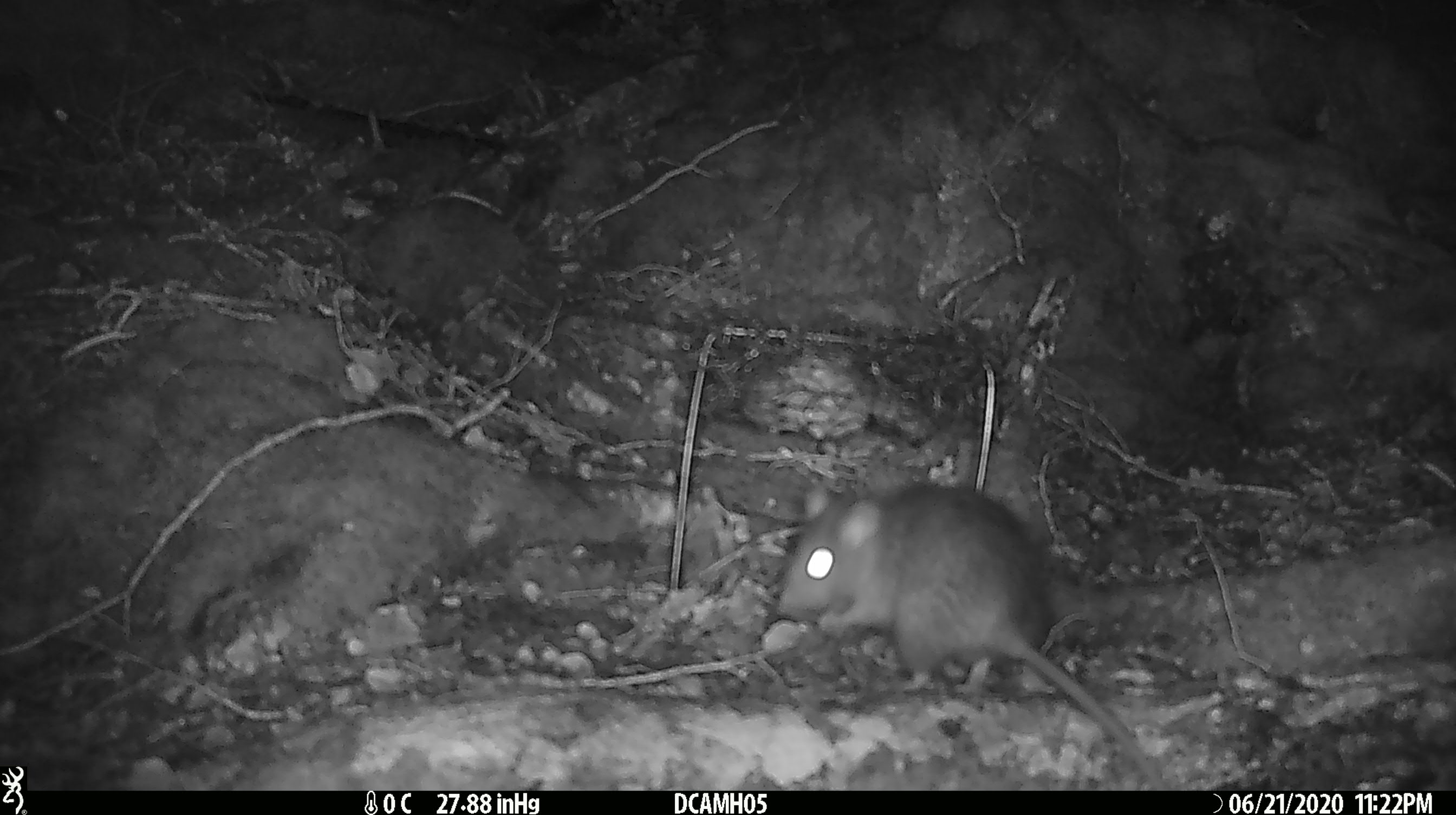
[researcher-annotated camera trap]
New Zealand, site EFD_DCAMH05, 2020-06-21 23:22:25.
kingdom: Animalia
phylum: Chordata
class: Mammalia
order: Rodentia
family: Muridae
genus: Rattus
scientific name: Rattus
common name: rat